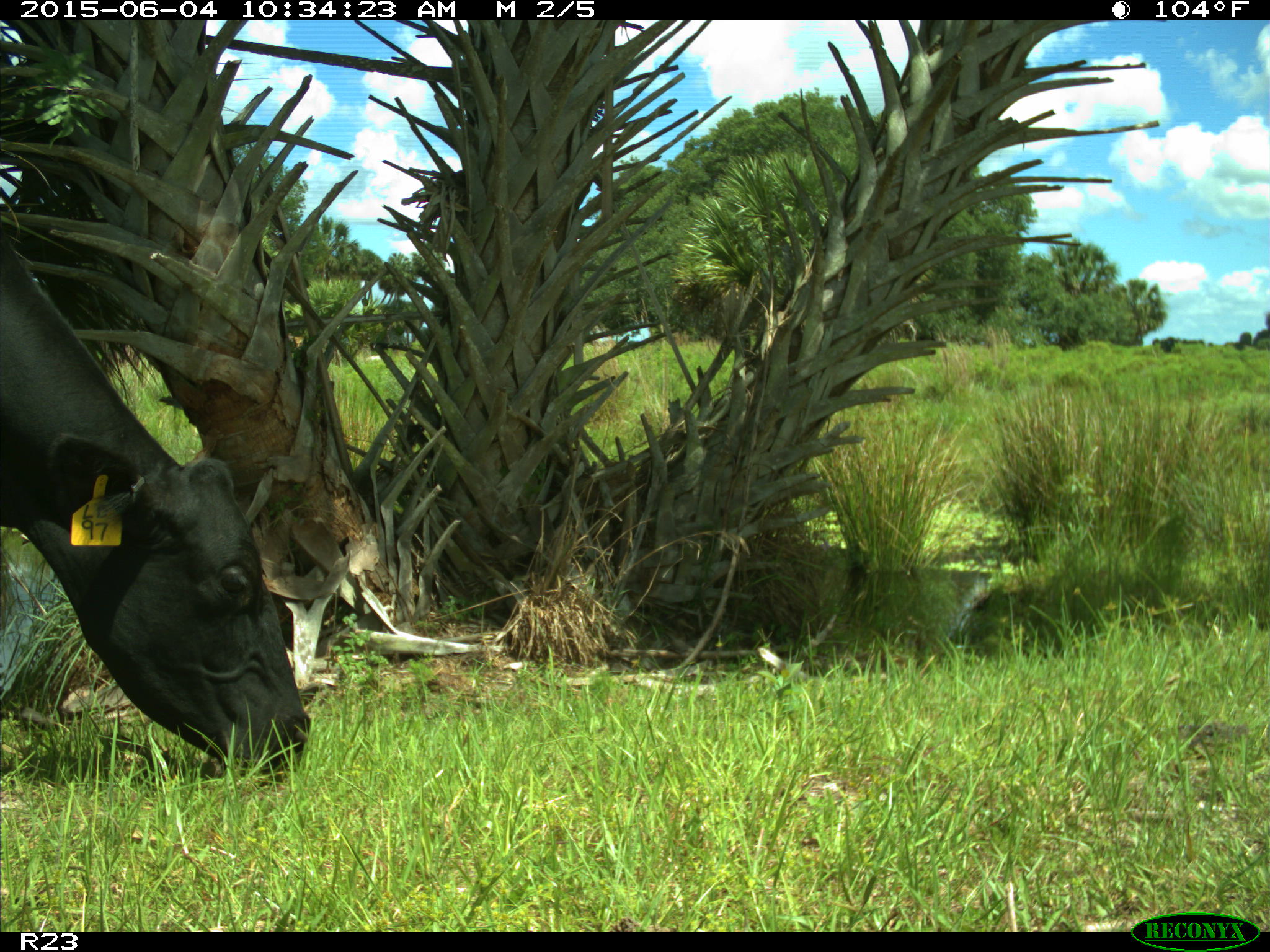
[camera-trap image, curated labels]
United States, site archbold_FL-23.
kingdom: Animalia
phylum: Chordata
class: Mammalia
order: Artiodactyla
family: Bovidae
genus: Bos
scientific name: Bos taurus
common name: domestic cow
Bos taurus (domestic cow).